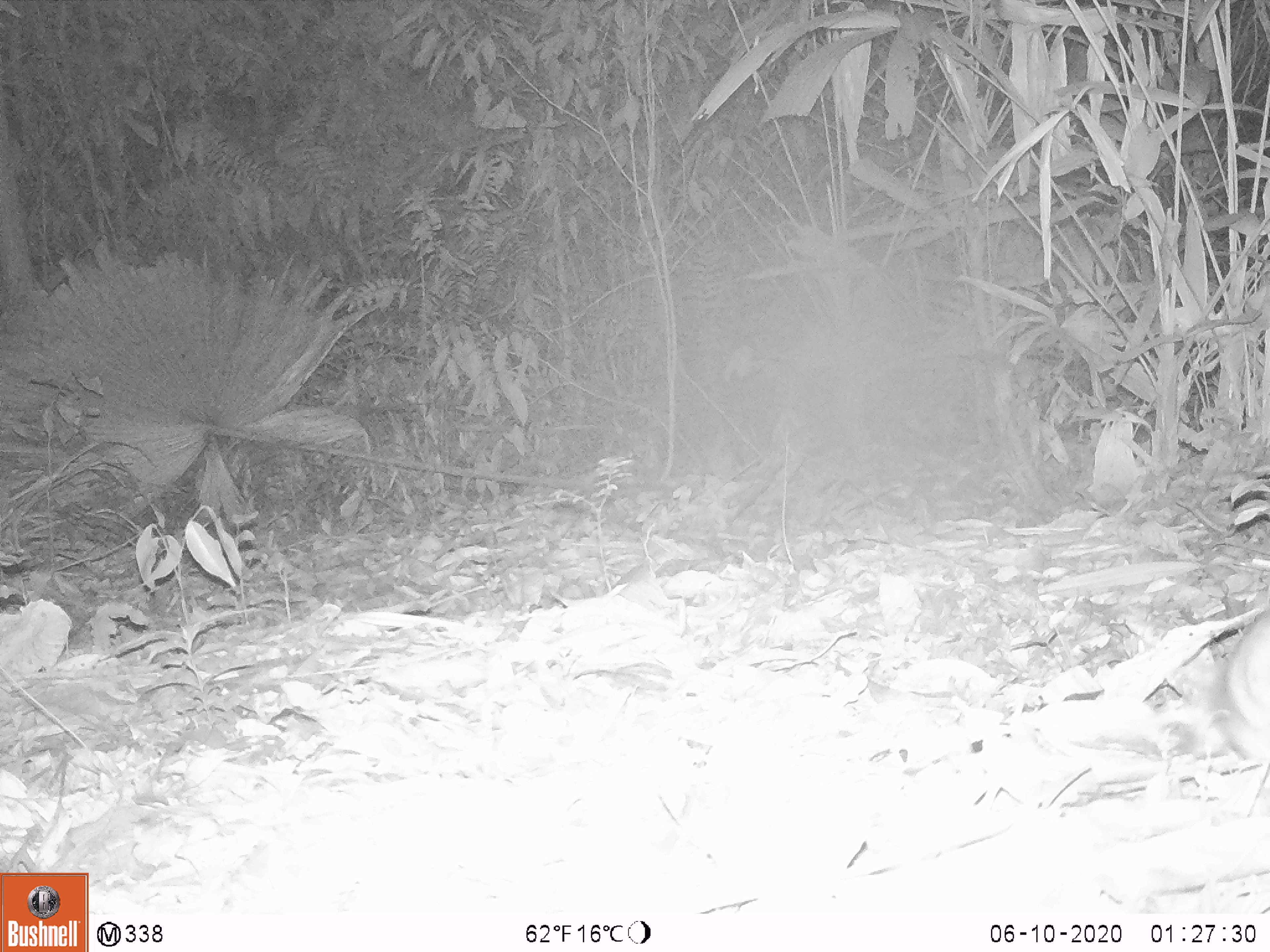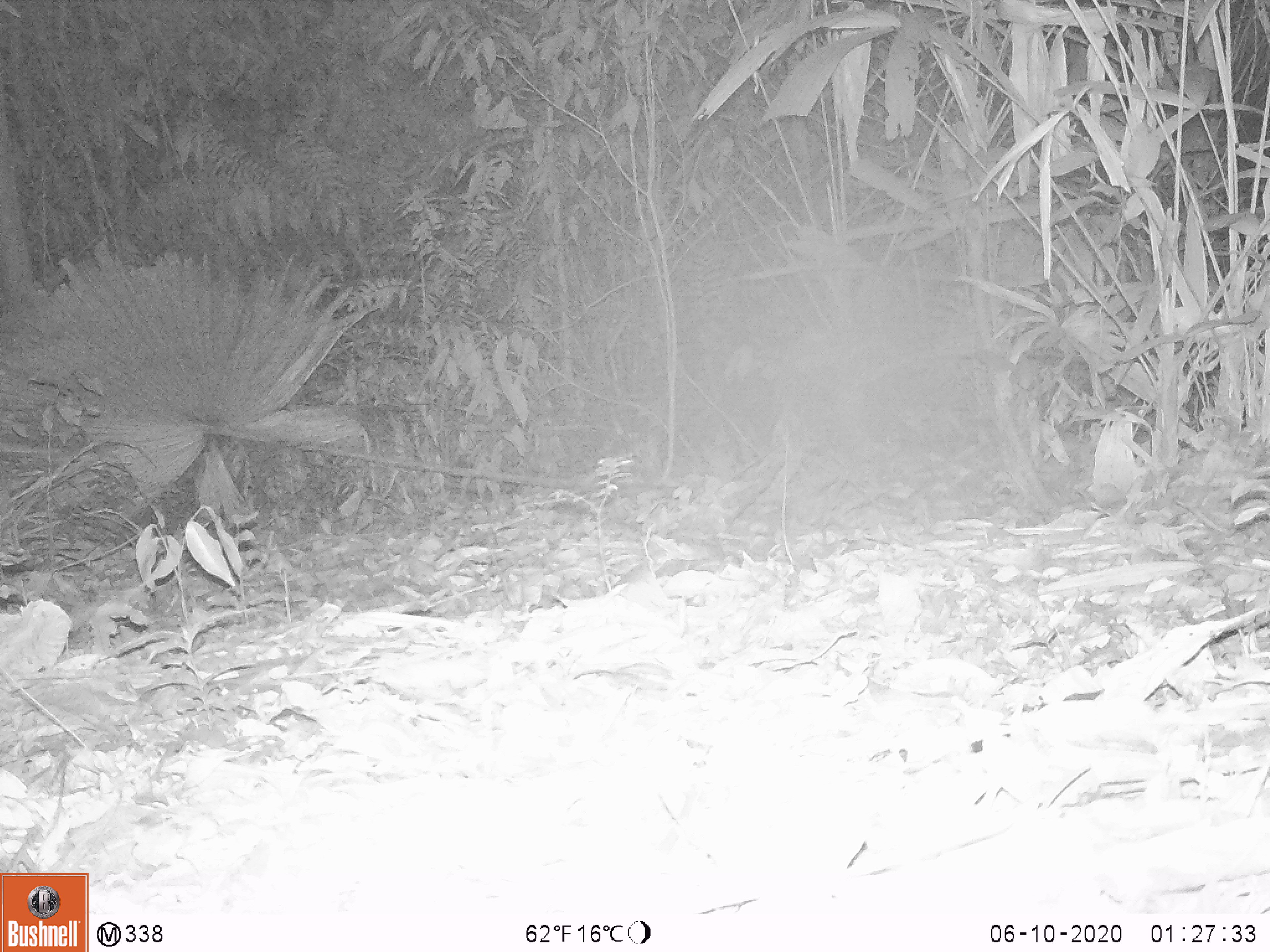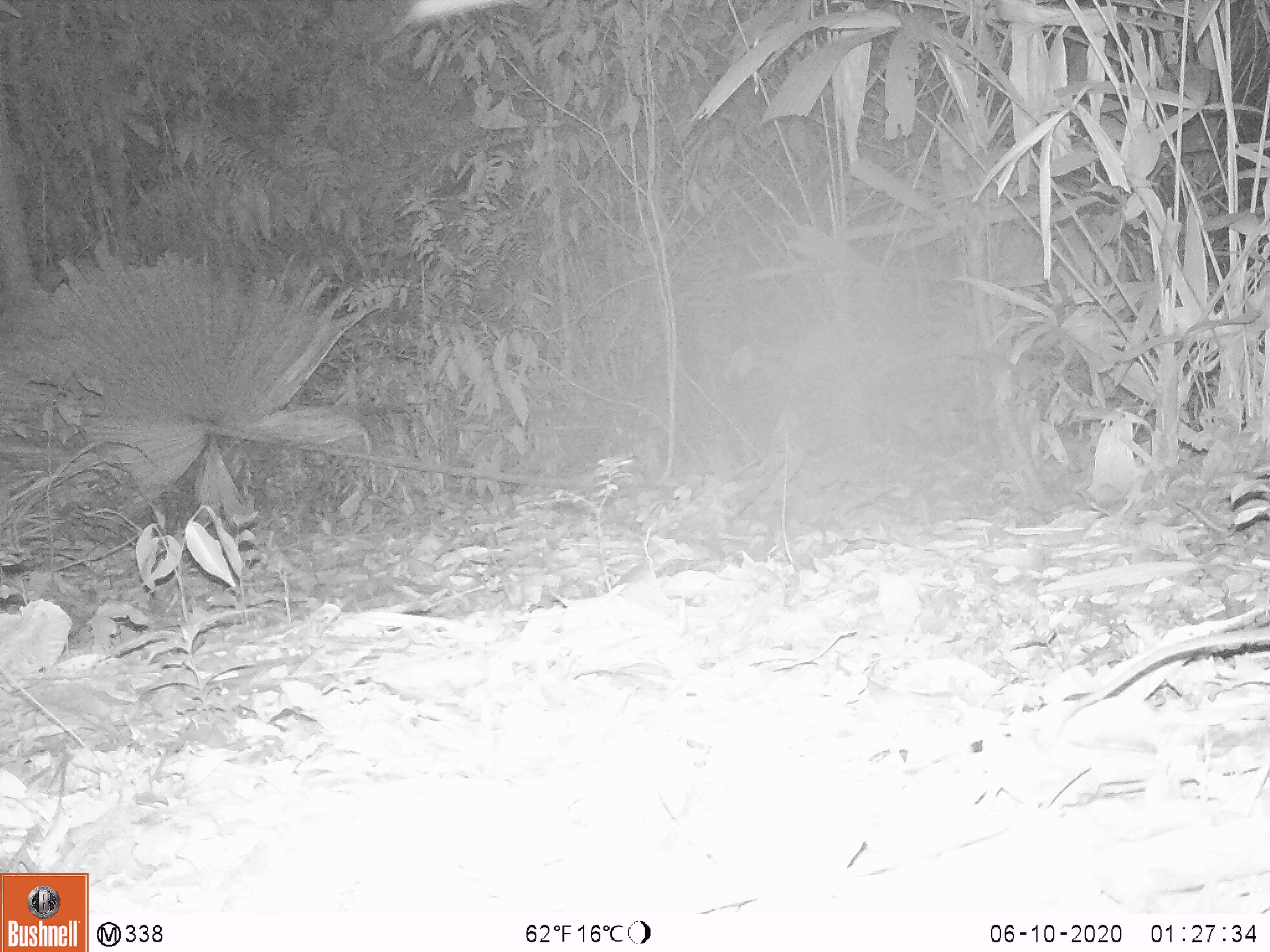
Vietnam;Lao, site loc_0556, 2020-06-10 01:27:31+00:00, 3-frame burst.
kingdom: Animalia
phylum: Chordata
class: Mammalia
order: Rodentia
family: Muridae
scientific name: Muridae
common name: old-world mice and rats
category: unidentified murid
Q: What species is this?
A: Unidentified murid (old-world mice and rats) (Muridae).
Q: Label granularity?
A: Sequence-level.